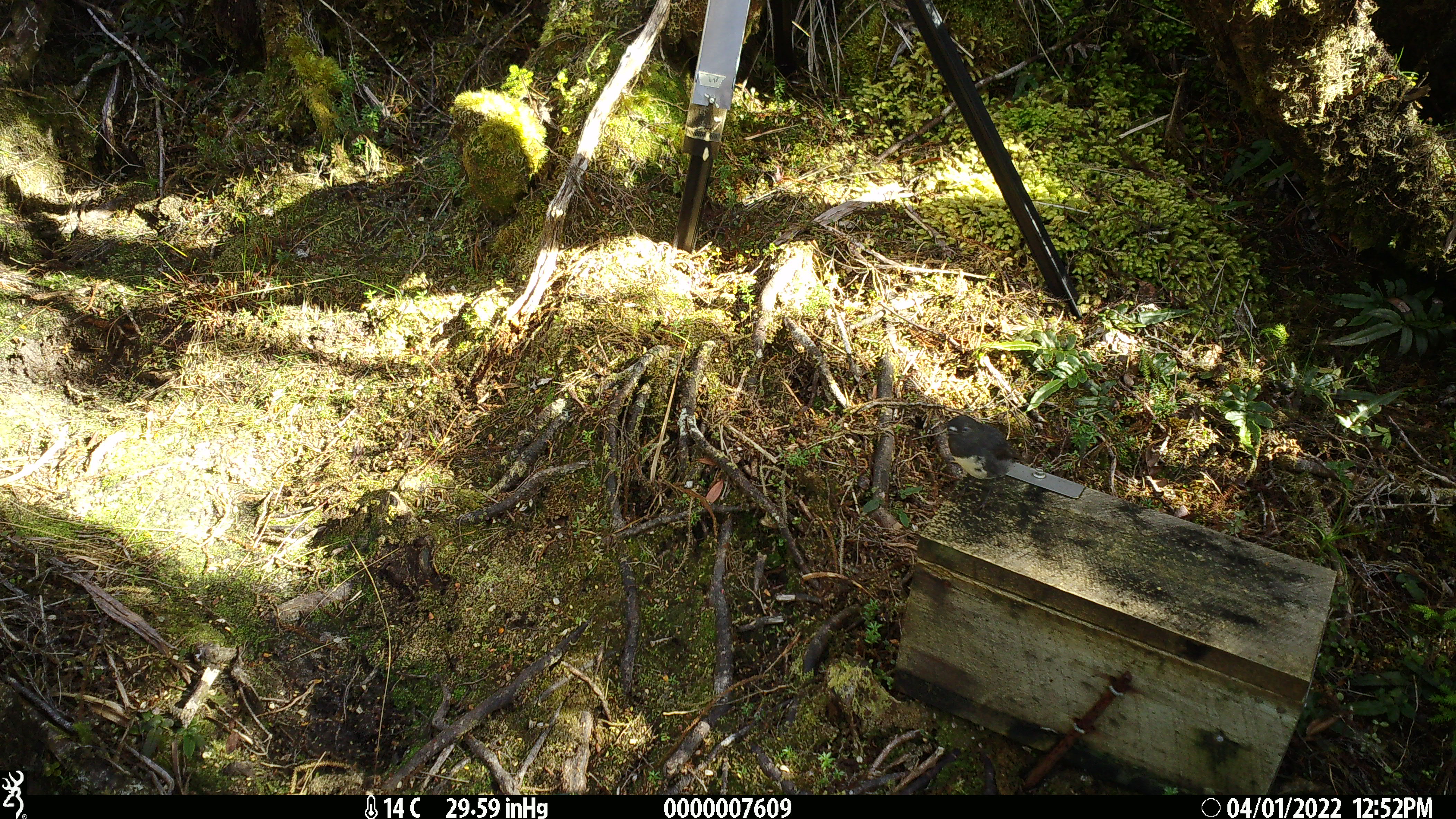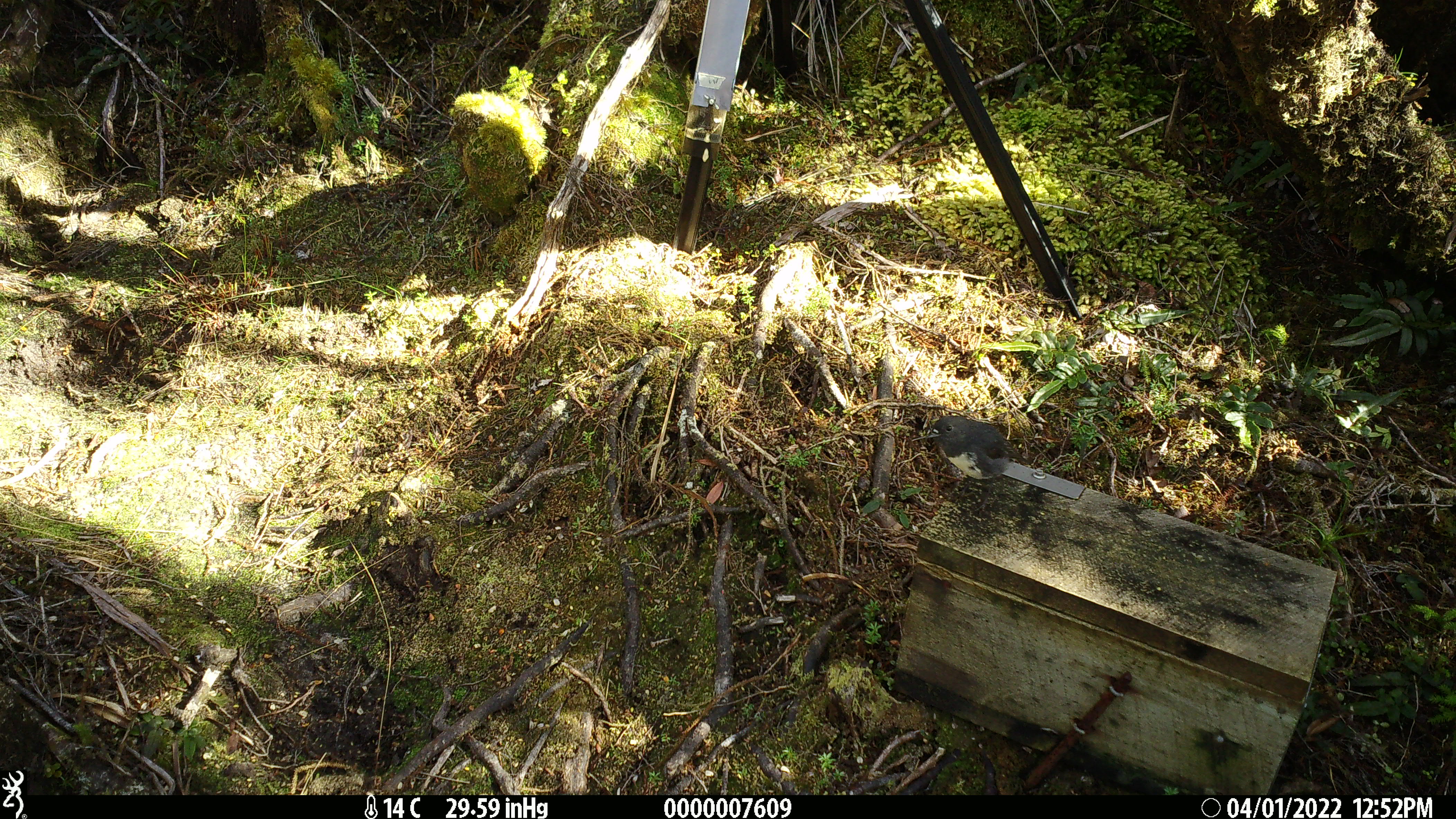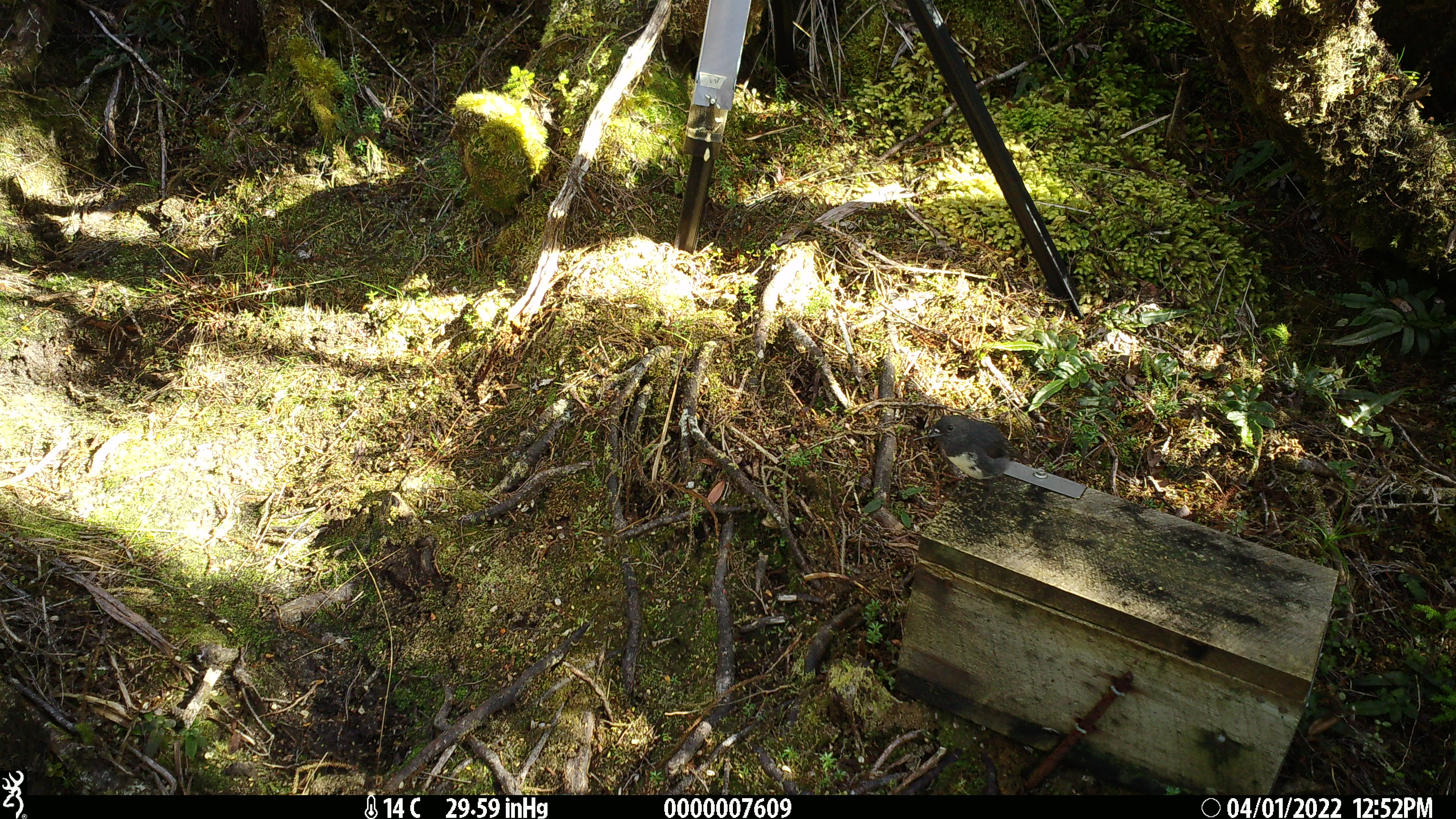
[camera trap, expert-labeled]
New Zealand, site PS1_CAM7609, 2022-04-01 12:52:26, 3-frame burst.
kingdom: Animalia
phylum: Chordata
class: Aves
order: Passeriformes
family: Petroicidae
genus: Petroica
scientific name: Petroica australis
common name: new zealand robin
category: robin